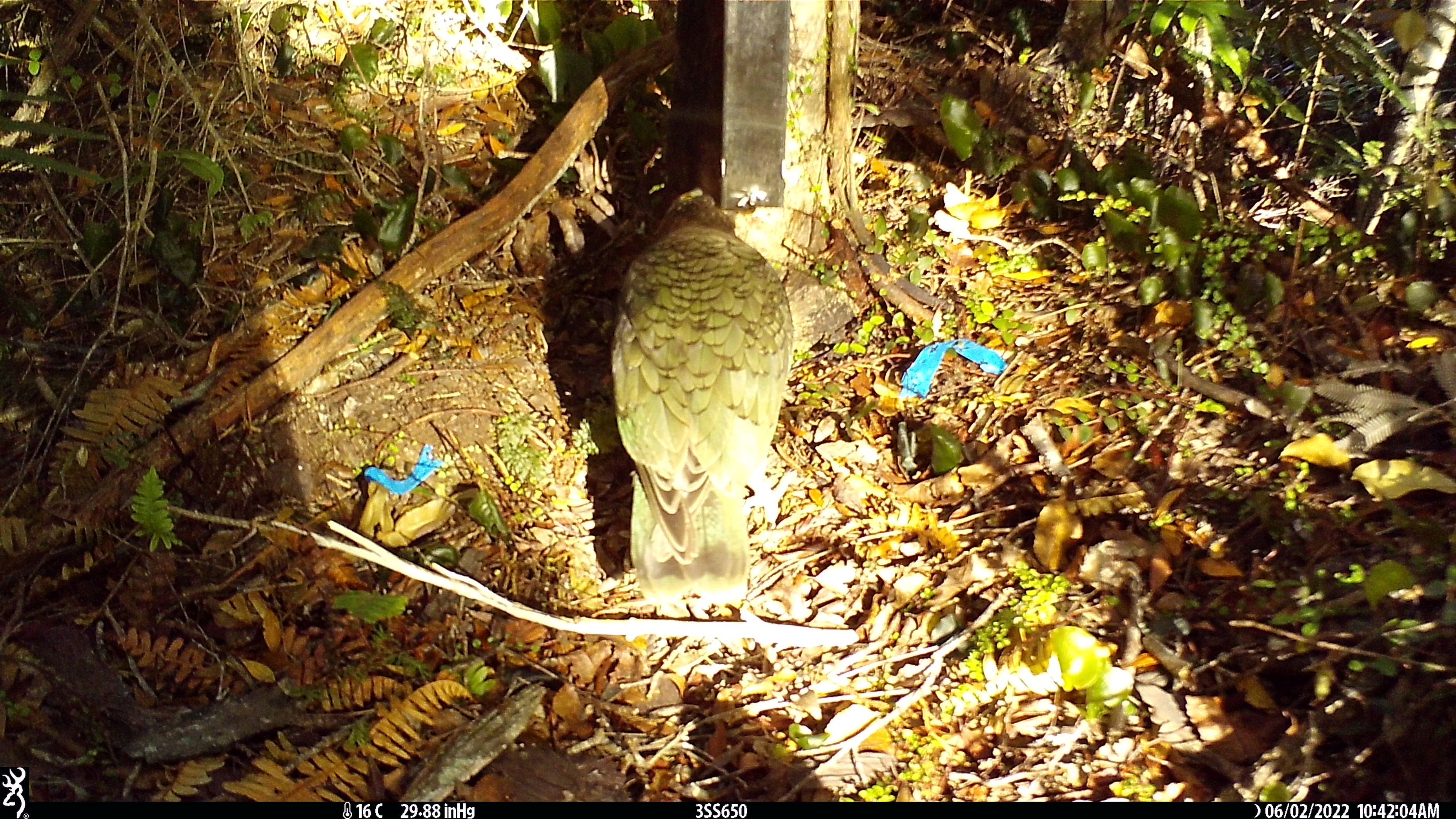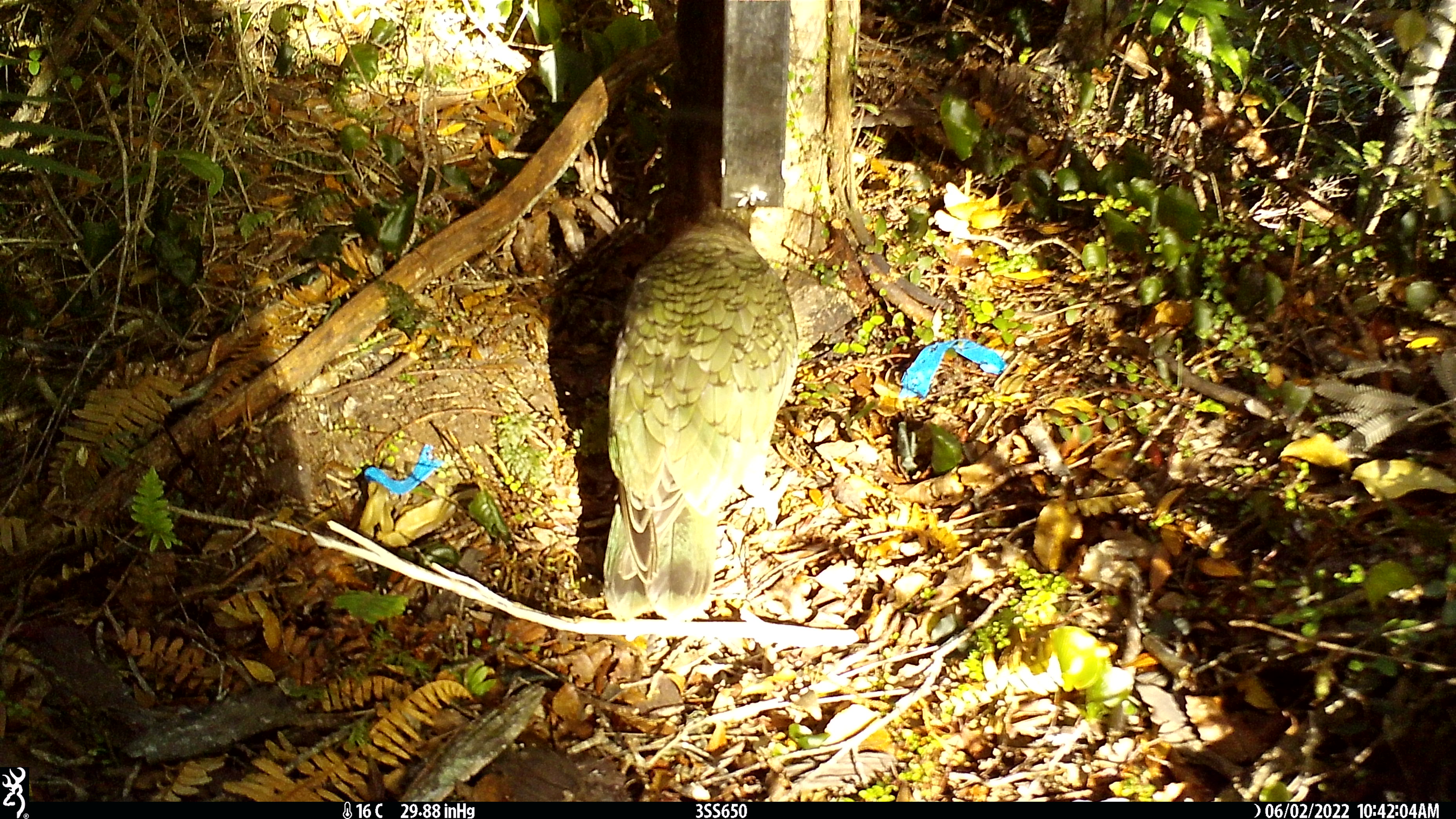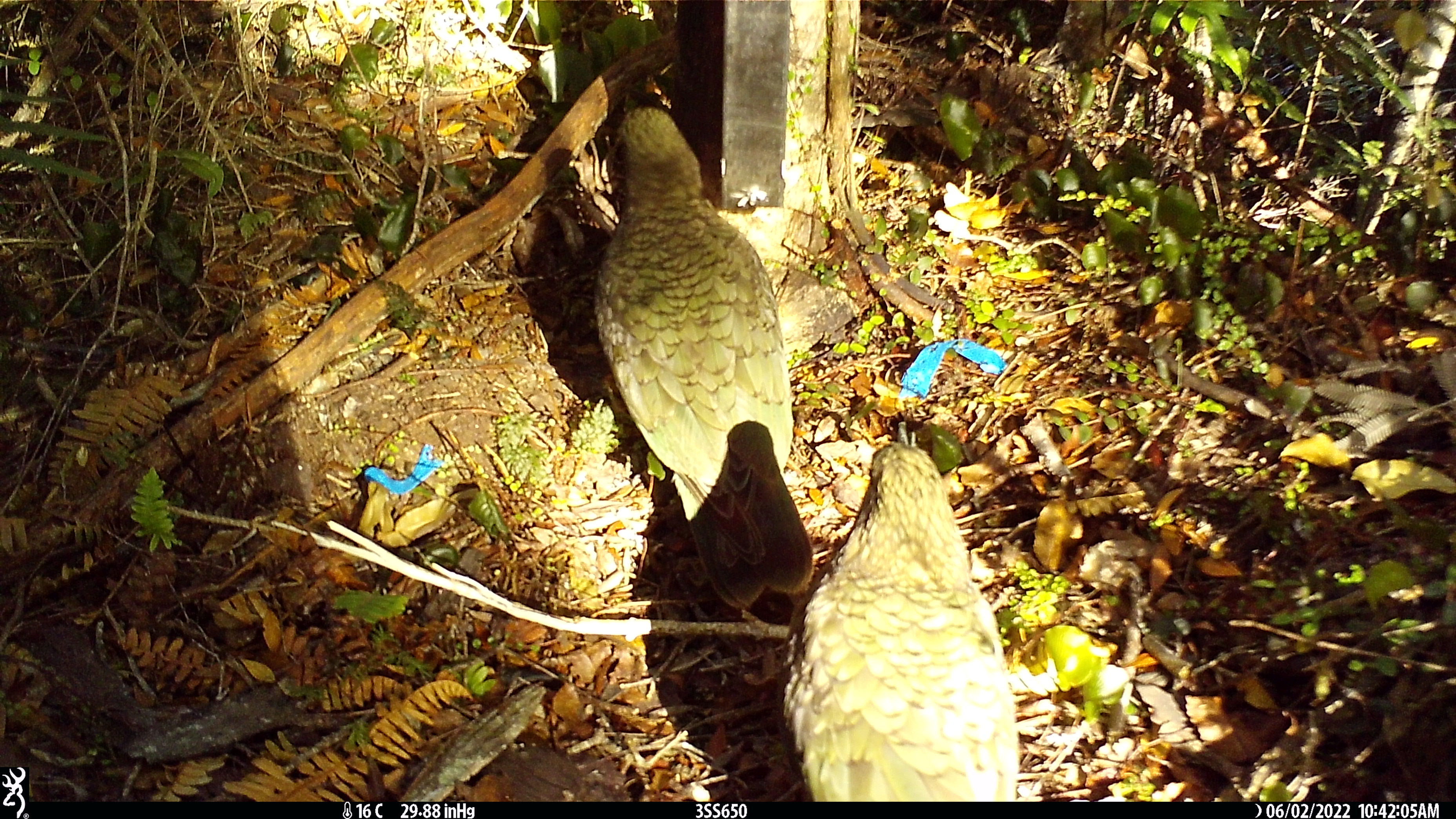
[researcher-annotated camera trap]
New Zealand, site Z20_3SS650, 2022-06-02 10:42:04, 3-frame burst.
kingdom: Animalia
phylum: Chordata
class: Aves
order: Psittaciformes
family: Strigopidae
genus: Nestor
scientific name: Nestor notabilis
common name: kea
Kea (Nestor notabilis).